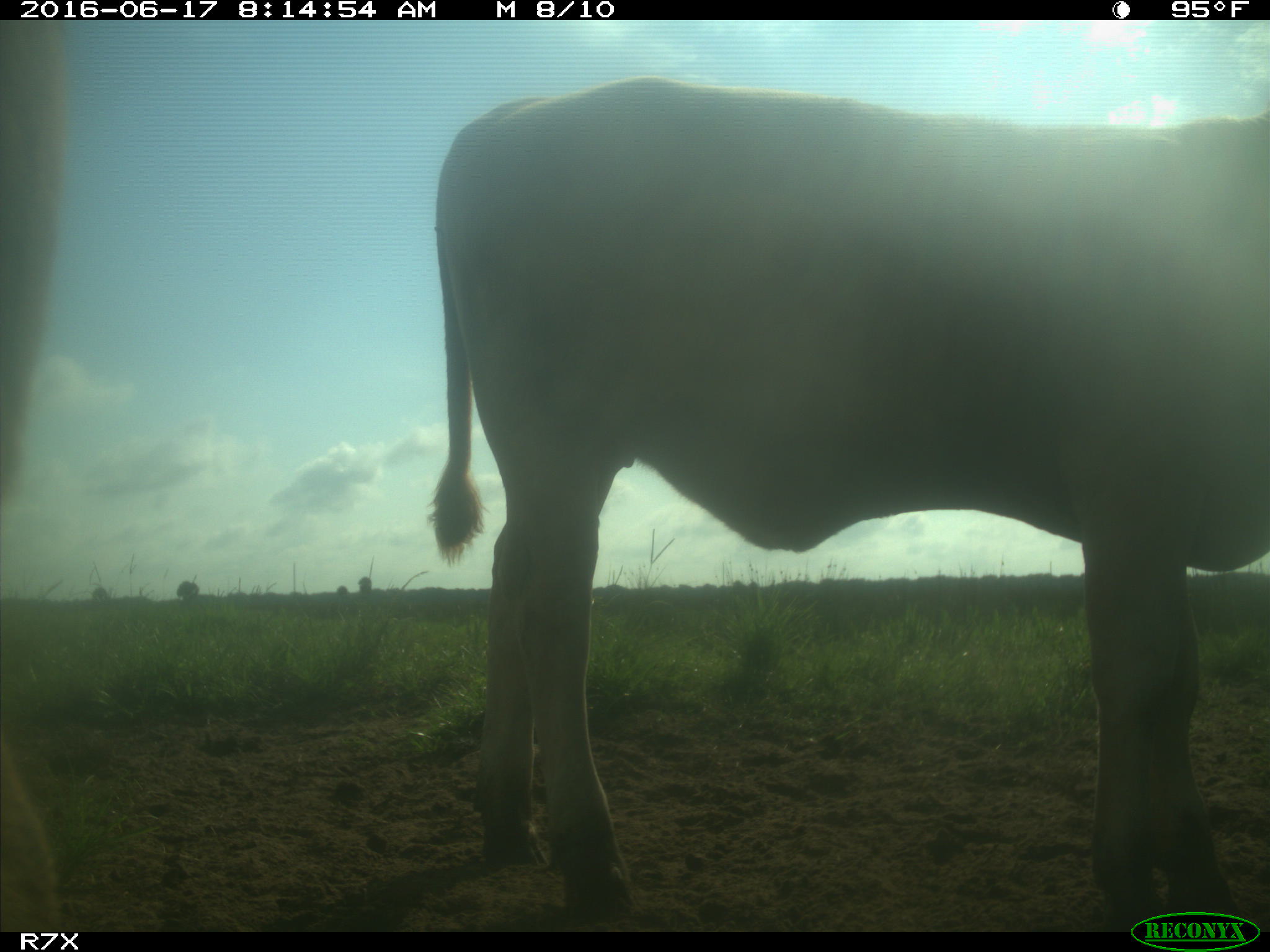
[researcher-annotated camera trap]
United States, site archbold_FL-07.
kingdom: Animalia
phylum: Chordata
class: Mammalia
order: Artiodactyla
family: Bovidae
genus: Bos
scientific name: Bos taurus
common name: domestic cow